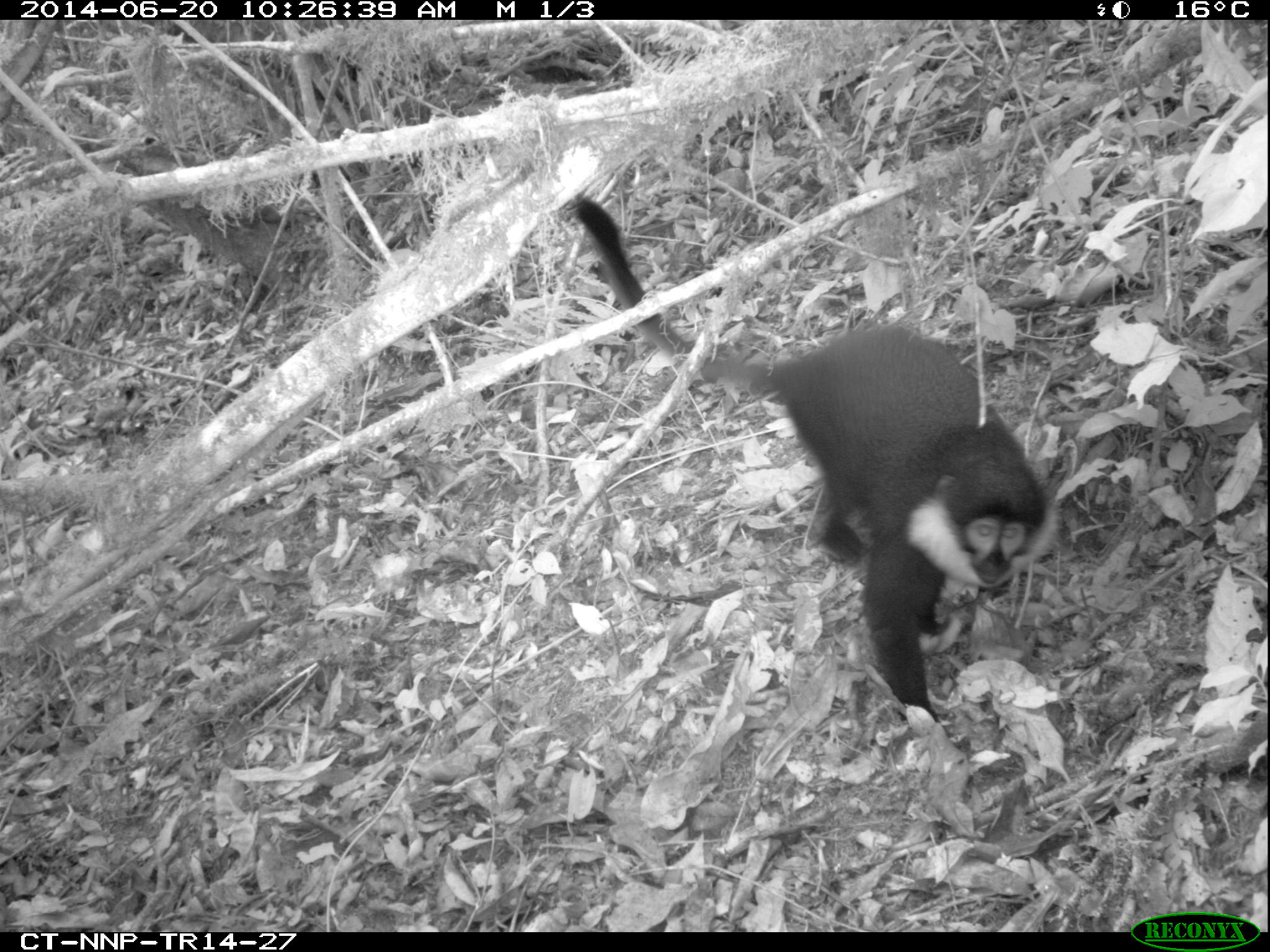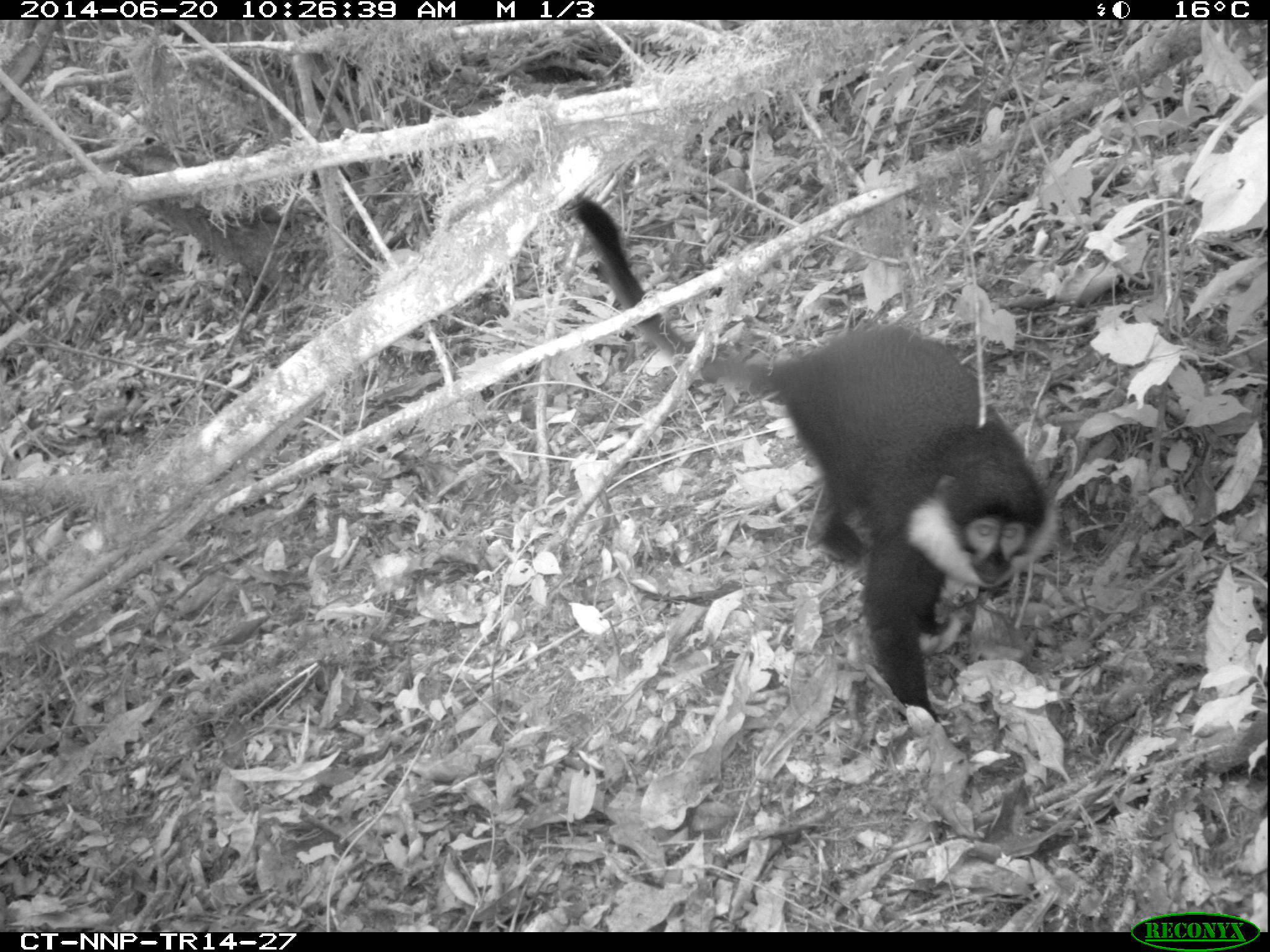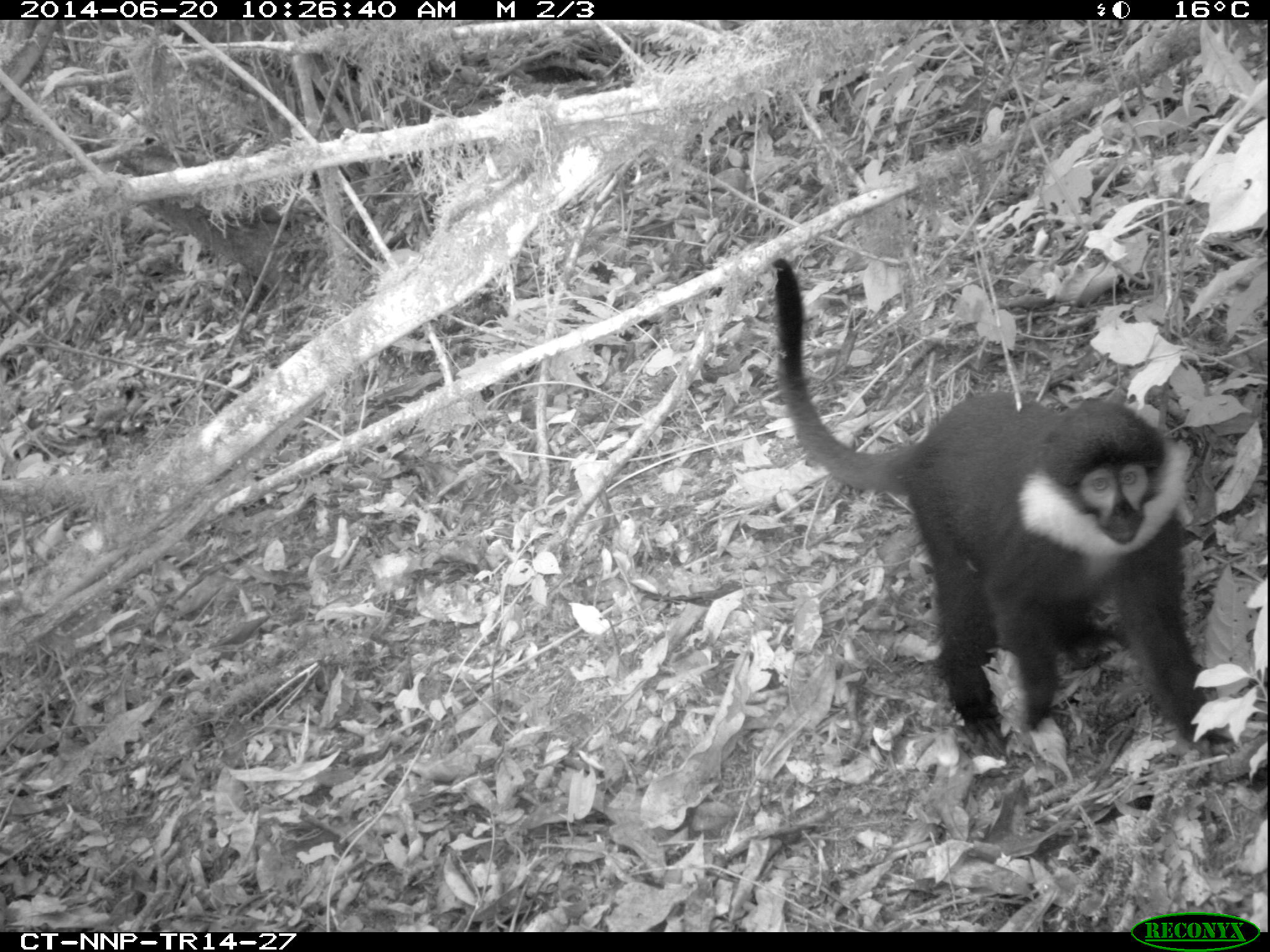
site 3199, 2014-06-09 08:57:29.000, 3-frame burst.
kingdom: Animalia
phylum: Chordata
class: Mammalia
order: Primates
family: Cercopithecidae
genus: Allochrocebus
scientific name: Allochrocebus lhoesti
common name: l'hoest's monkey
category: cercopithecus lhoesti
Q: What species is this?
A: Cercopithecus lhoesti (l'hoest's monkey) (Allochrocebus lhoesti).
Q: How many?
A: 1.